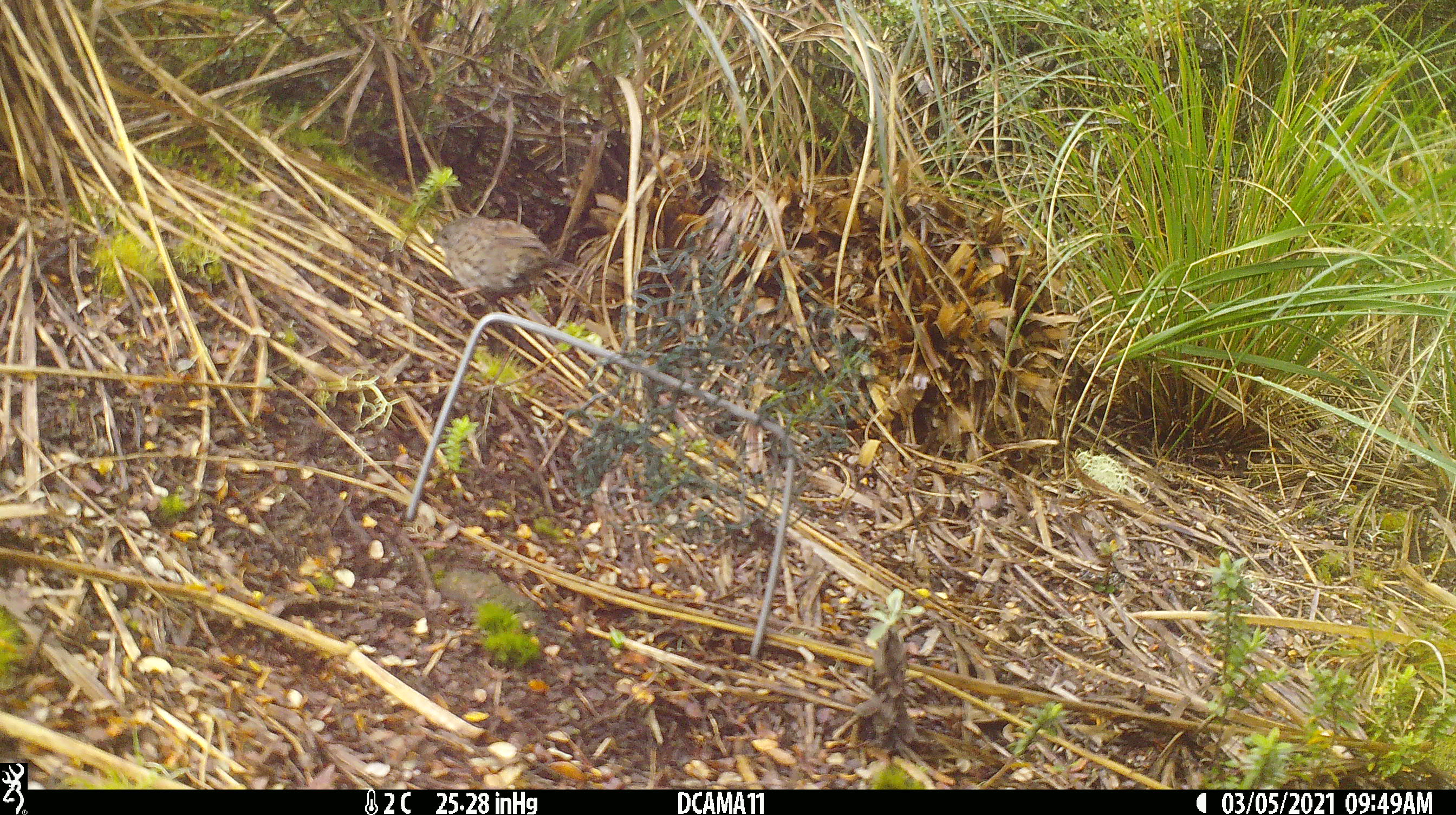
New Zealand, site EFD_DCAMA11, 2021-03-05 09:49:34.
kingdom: Animalia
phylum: Chordata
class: Aves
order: Passeriformes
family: Prunellidae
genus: Prunella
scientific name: Prunella modularis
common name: dunnock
Dunnock (Prunella modularis).